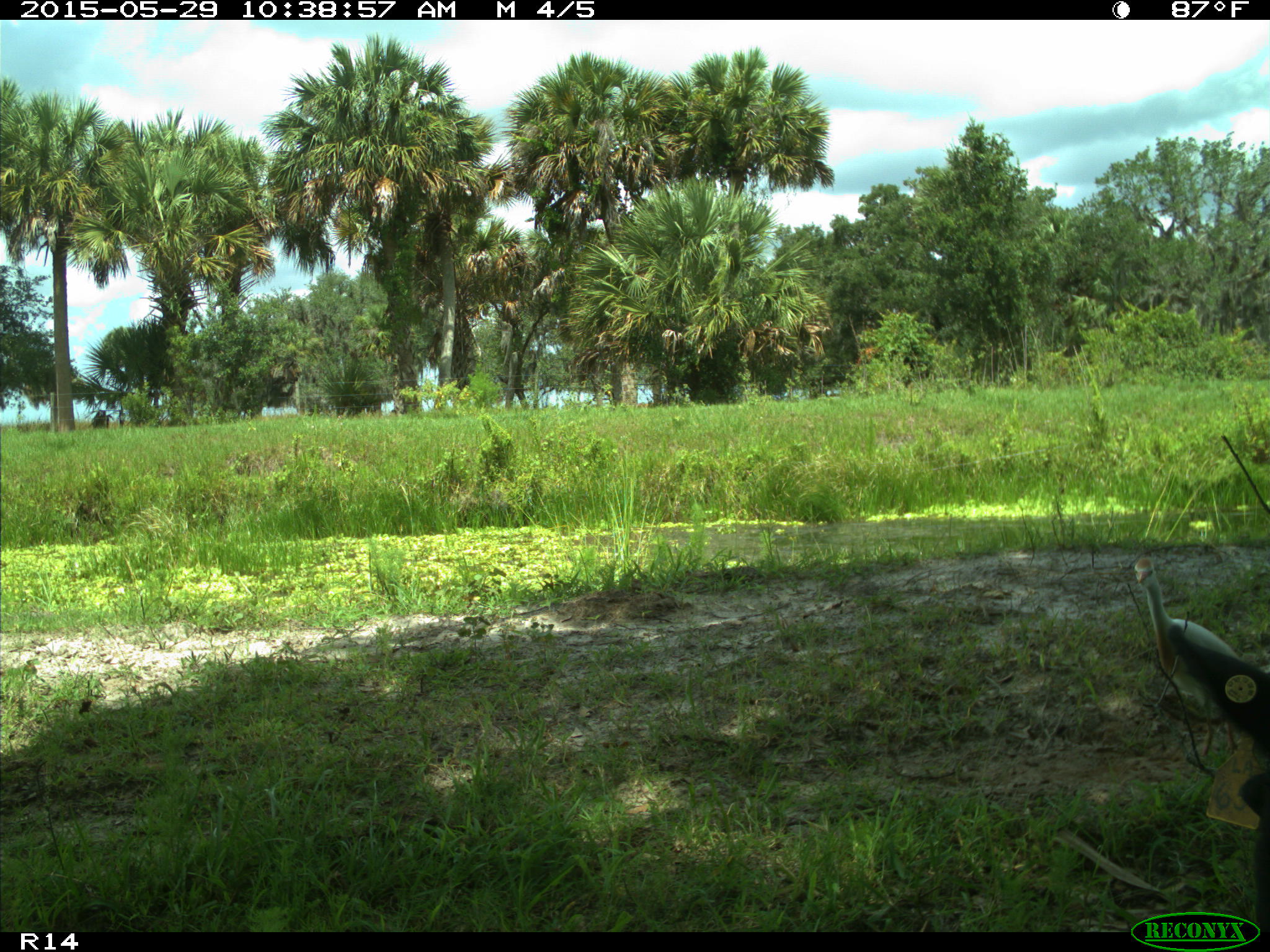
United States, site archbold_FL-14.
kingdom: Animalia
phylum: Chordata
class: Mammalia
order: Artiodactyla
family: Bovidae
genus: Bos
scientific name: Bos taurus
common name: domestic cow